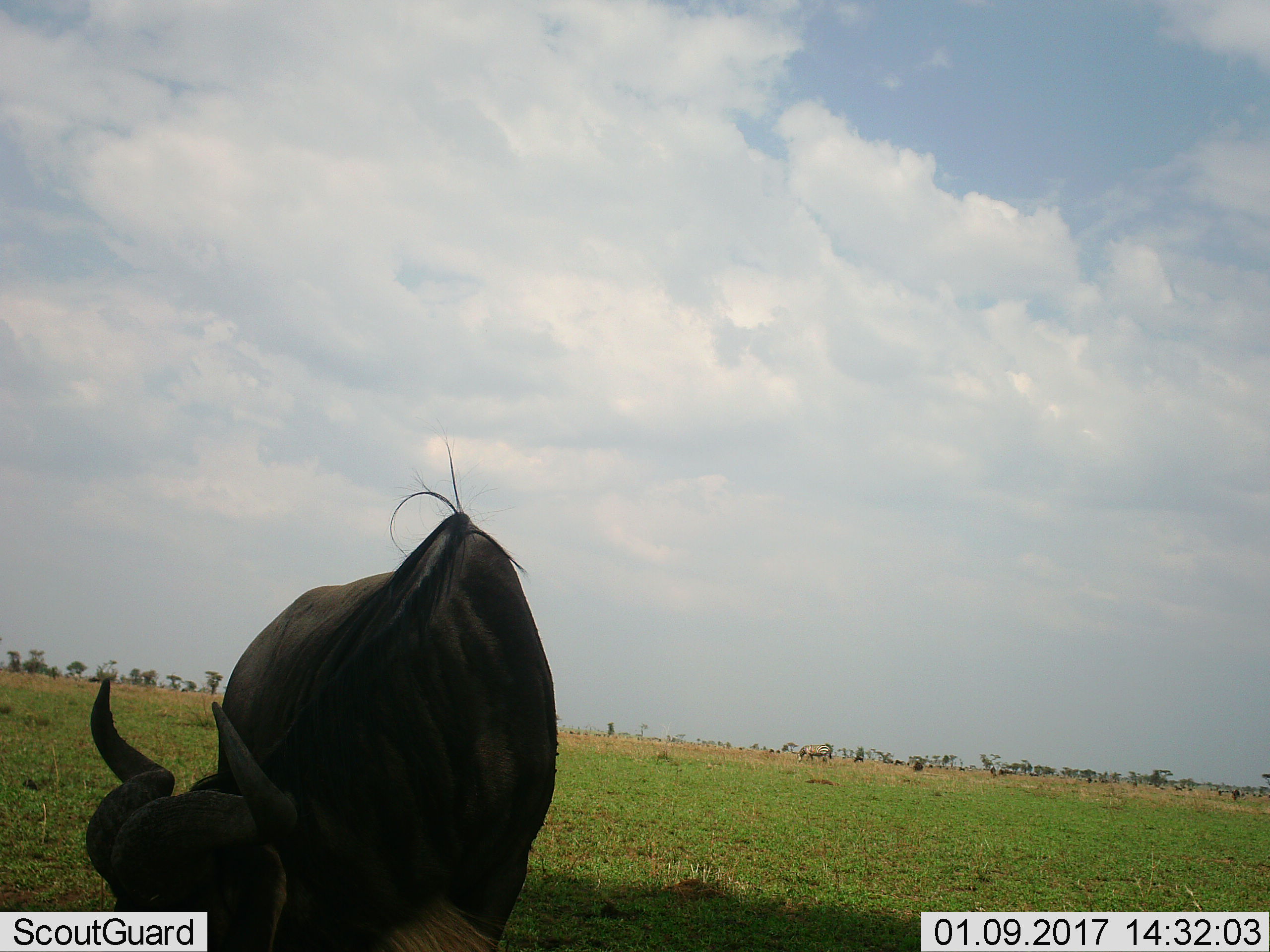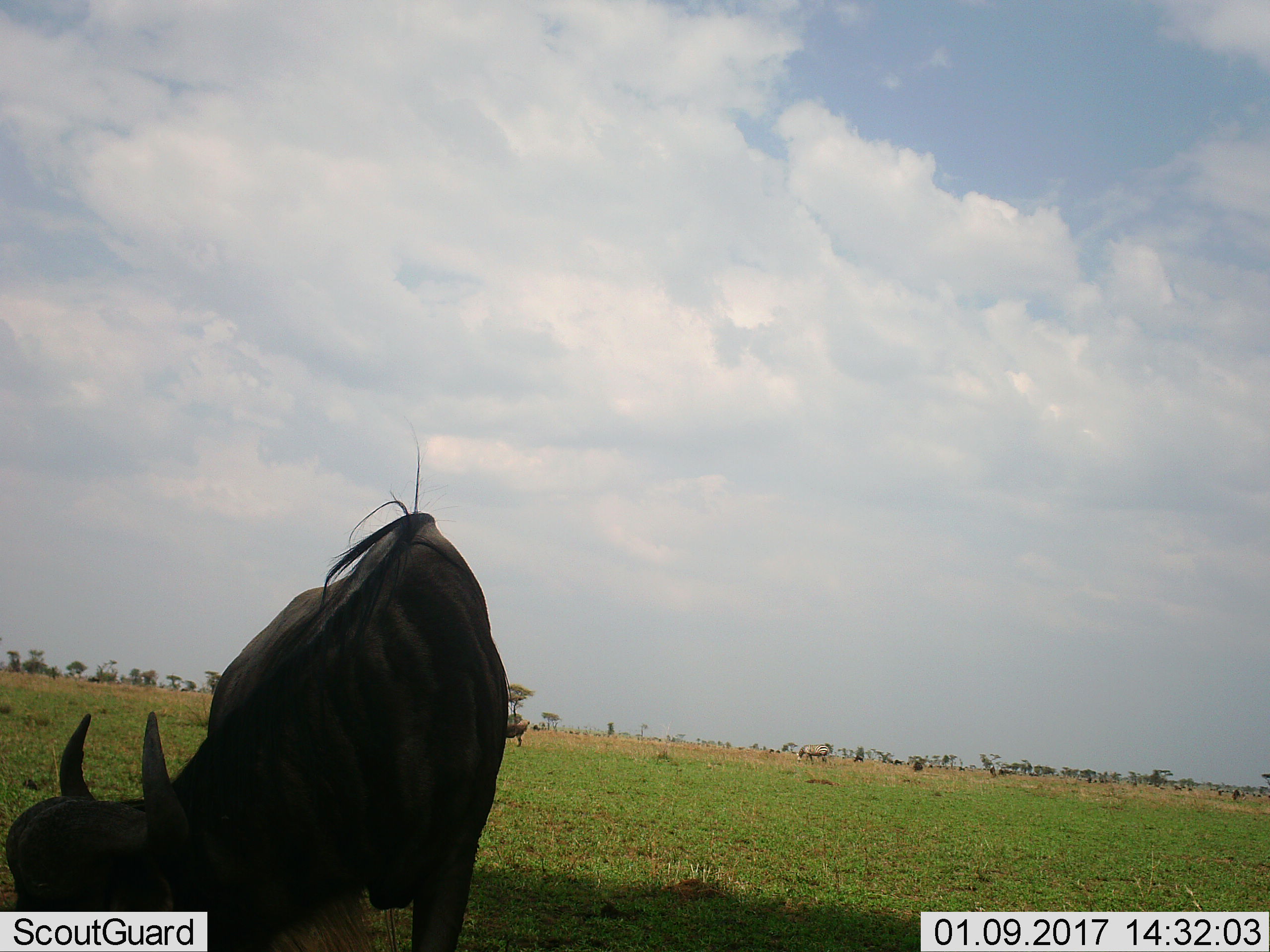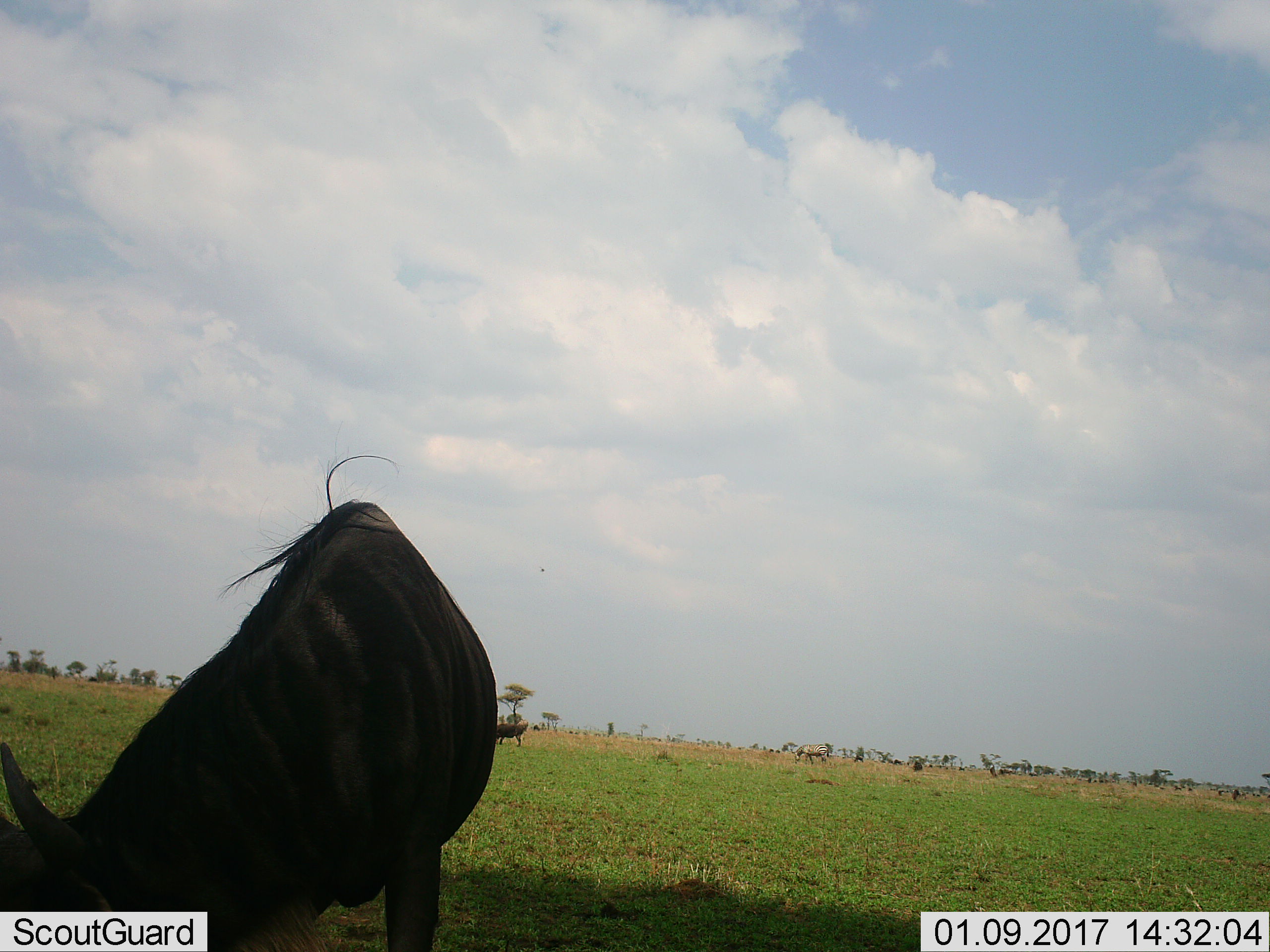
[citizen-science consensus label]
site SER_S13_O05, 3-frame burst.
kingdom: Animalia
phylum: Chordata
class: Mammalia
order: Artiodactyla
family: Bovidae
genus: Connochaetes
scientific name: Connochaetes taurinus taurinus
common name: blue wildebeest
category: wildebeestblue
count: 2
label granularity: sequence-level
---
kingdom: Animalia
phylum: Chordata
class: Mammalia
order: Perissodactyla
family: Equidae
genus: Equus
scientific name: Equus quagga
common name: plains zebra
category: zebraplains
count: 1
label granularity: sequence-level